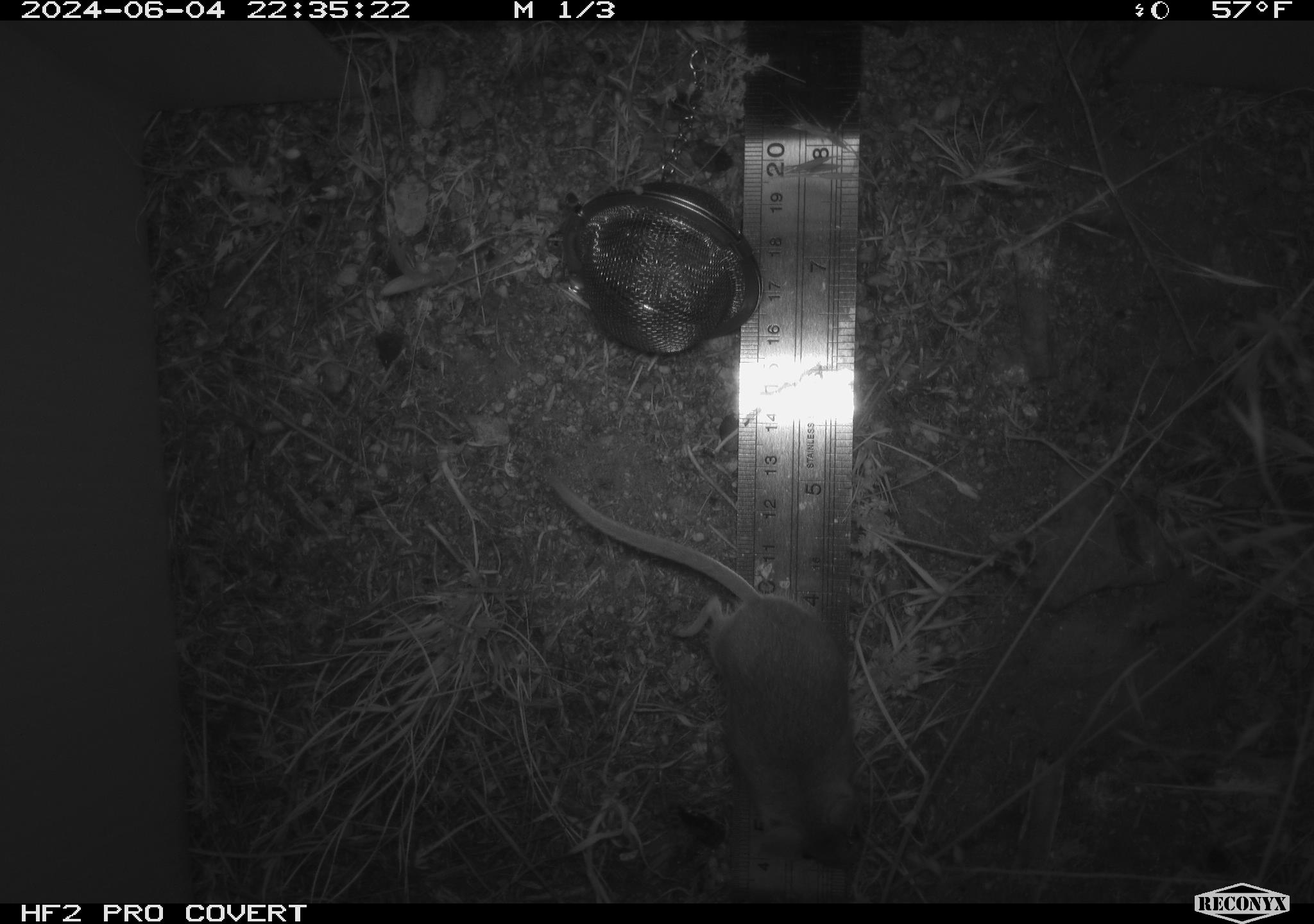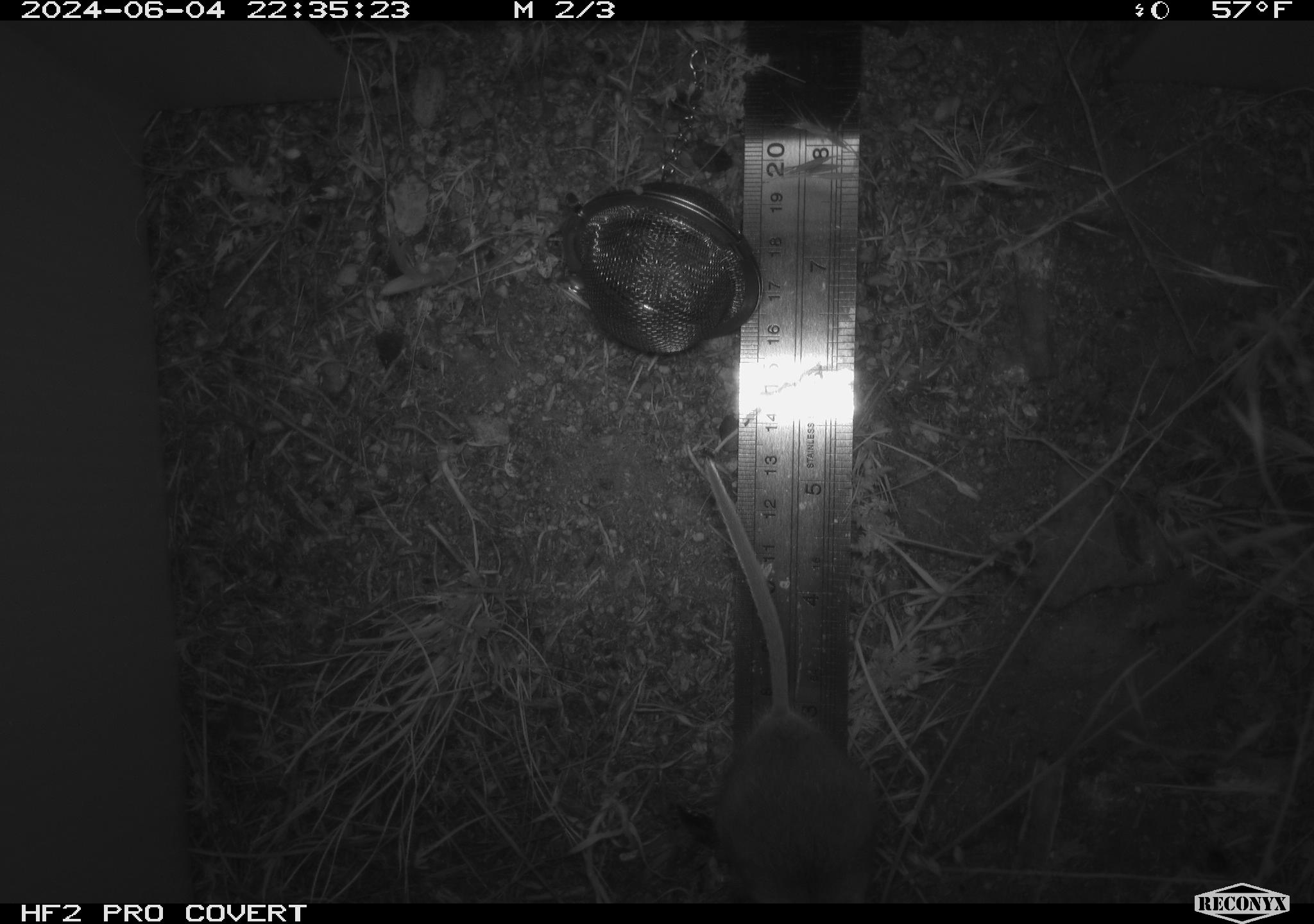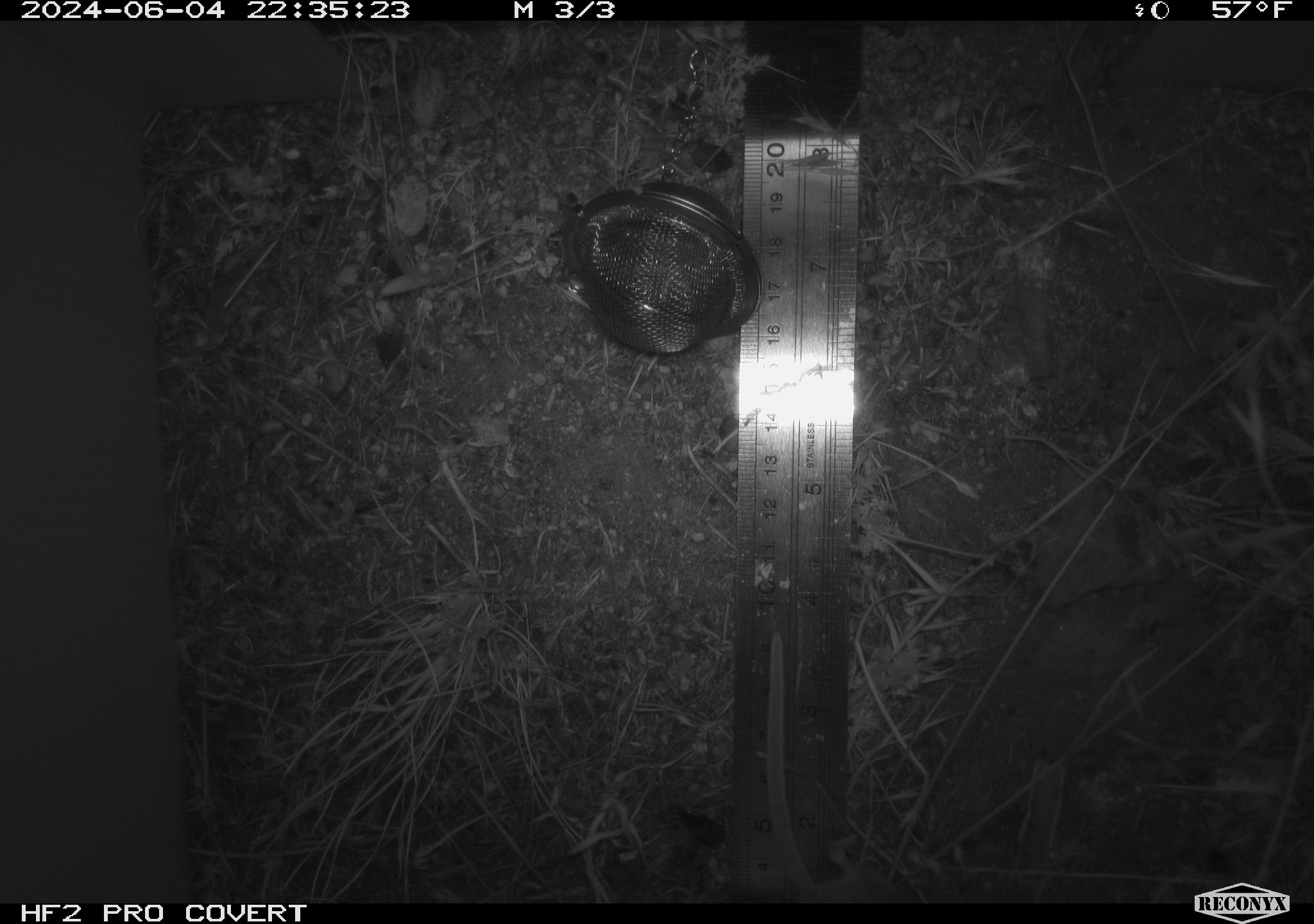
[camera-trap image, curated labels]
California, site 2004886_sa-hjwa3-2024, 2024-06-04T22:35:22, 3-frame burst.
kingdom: Animalia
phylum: Chordata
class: Mammalia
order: Rodentia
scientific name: Rodentia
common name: rodent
Rodent (Rodentia).